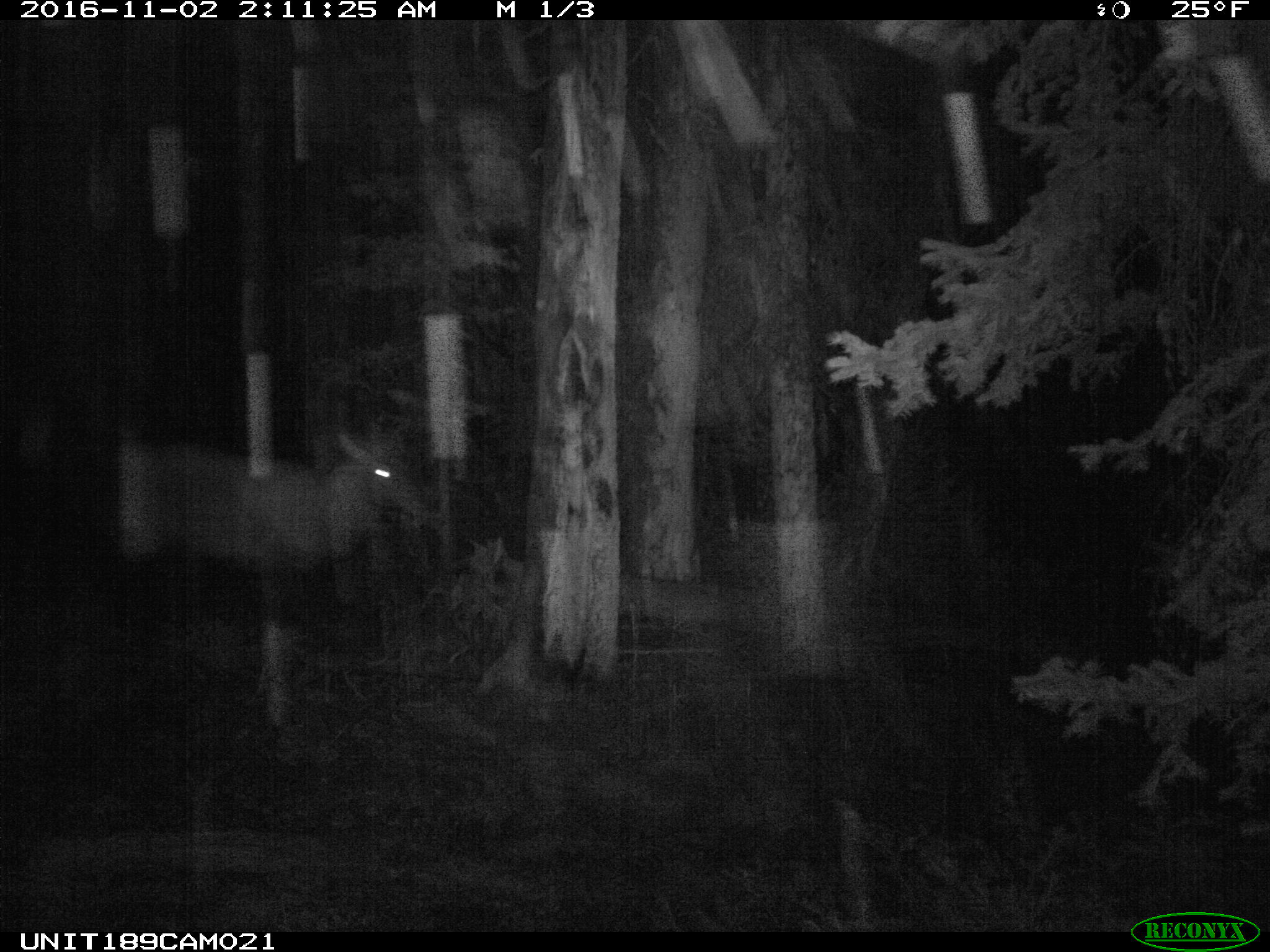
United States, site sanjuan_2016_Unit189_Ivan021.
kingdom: Animalia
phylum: Chordata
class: Mammalia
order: Artiodactyla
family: Cervidae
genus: Cervus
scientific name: Cervus elaphus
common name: red deer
Cervus elaphus (red deer).